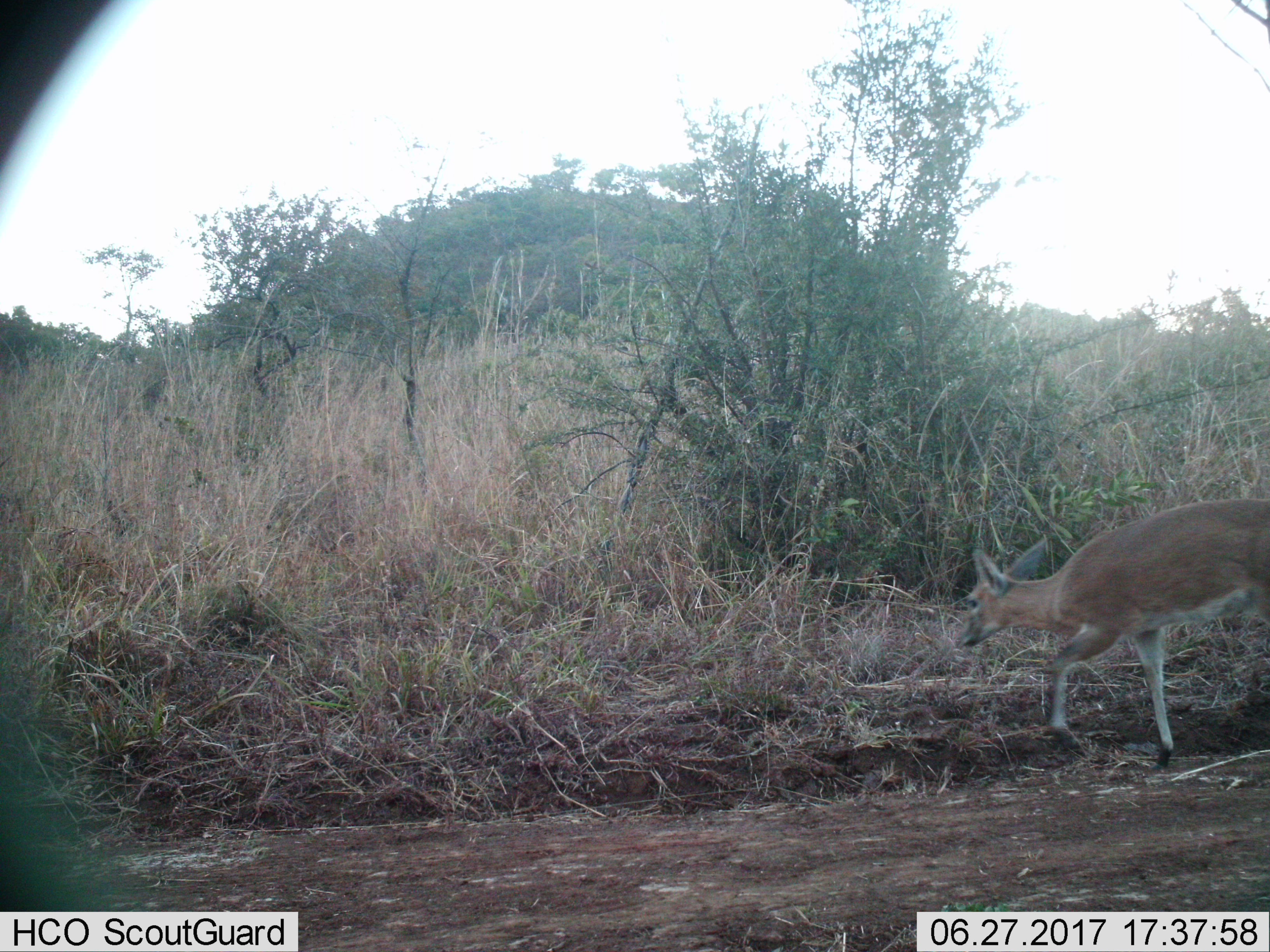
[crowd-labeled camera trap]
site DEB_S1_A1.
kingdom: Animalia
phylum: Chordata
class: Mammalia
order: Artiodactyla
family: Bovidae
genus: Sylvicapra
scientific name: Sylvicapra grimmia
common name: common duiker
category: duikercommongrey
Duikercommongrey (common duiker) (Sylvicapra grimmia), count 1. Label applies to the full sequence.